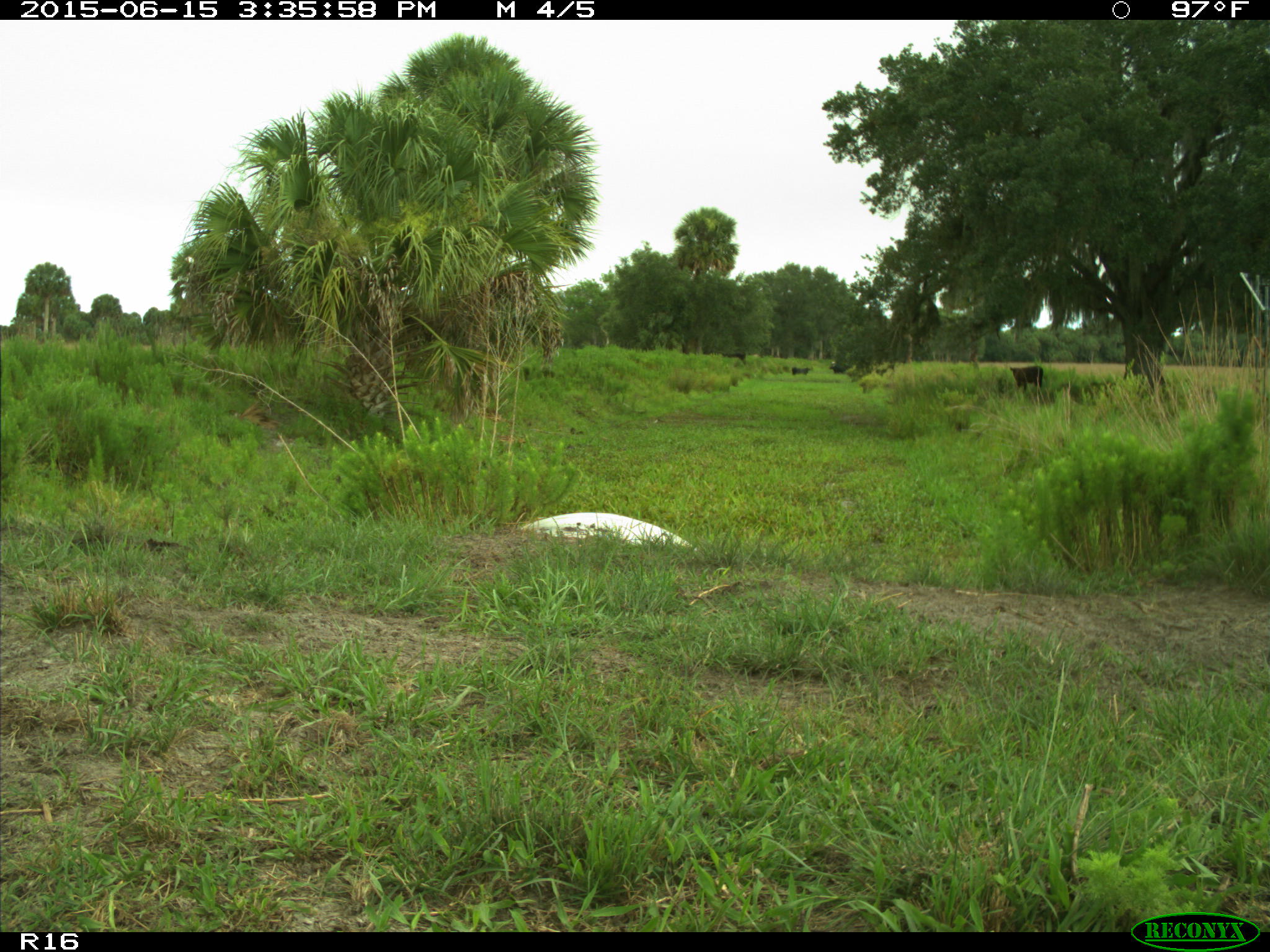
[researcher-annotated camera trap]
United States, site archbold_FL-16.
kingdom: Animalia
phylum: Chordata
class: Mammalia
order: Artiodactyla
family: Bovidae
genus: Bos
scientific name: Bos taurus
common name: domestic cow